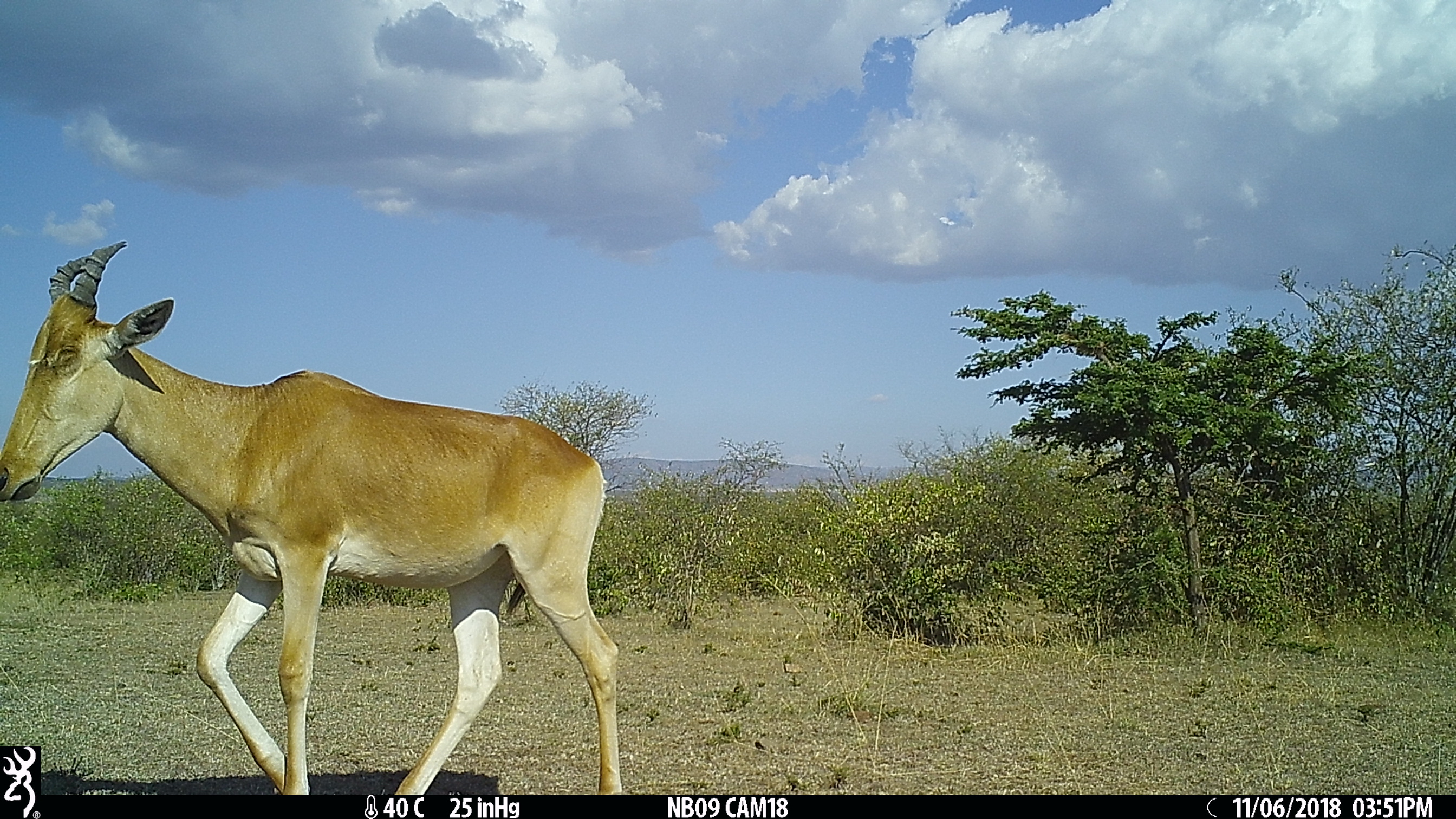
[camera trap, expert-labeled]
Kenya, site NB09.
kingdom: Animalia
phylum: Chordata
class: Mammalia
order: Artiodactyla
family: Bovidae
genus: Alcelaphus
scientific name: Alcelaphus buselaphus cokii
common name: coke's hartebeest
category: hartebeest cokes